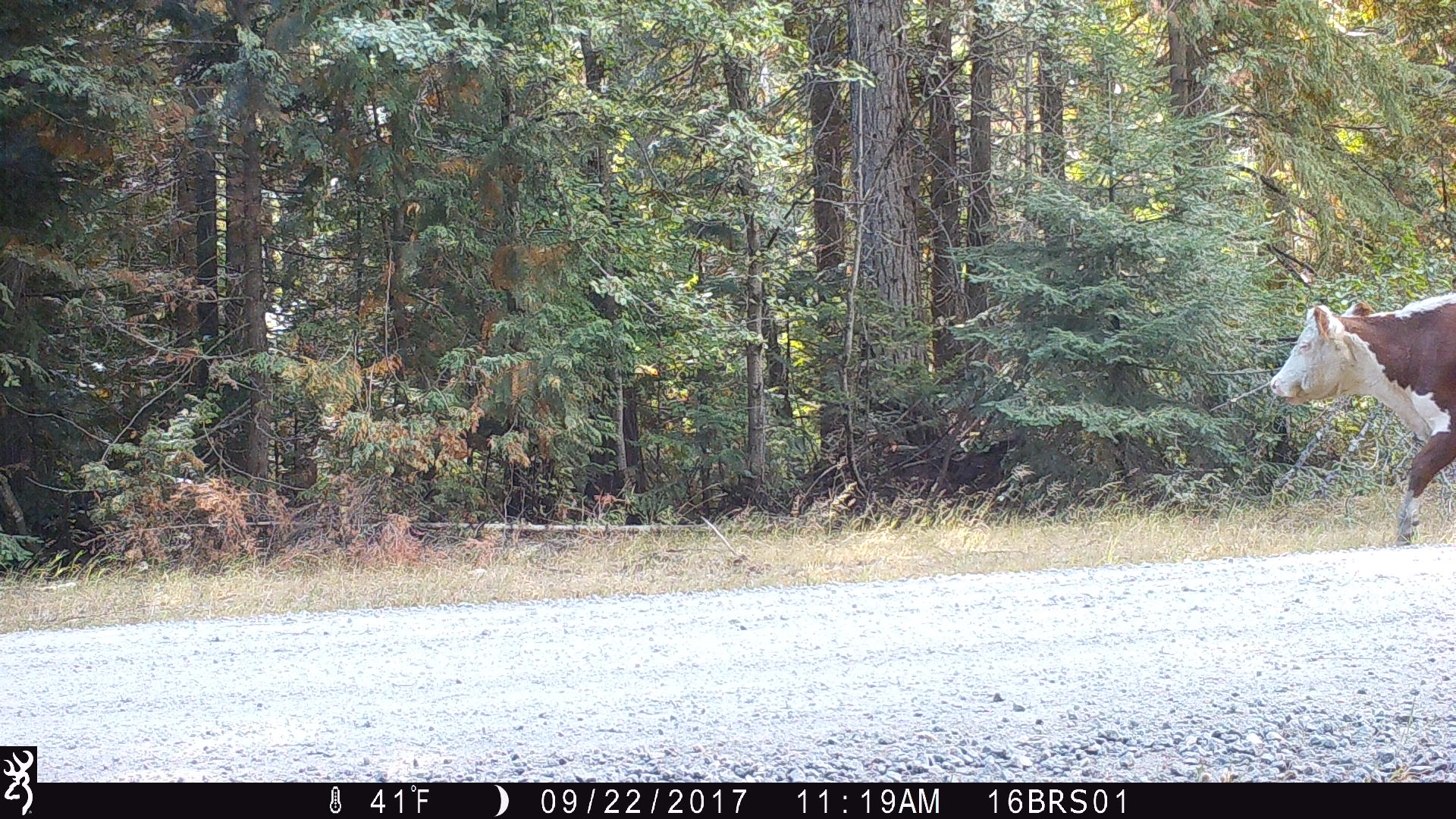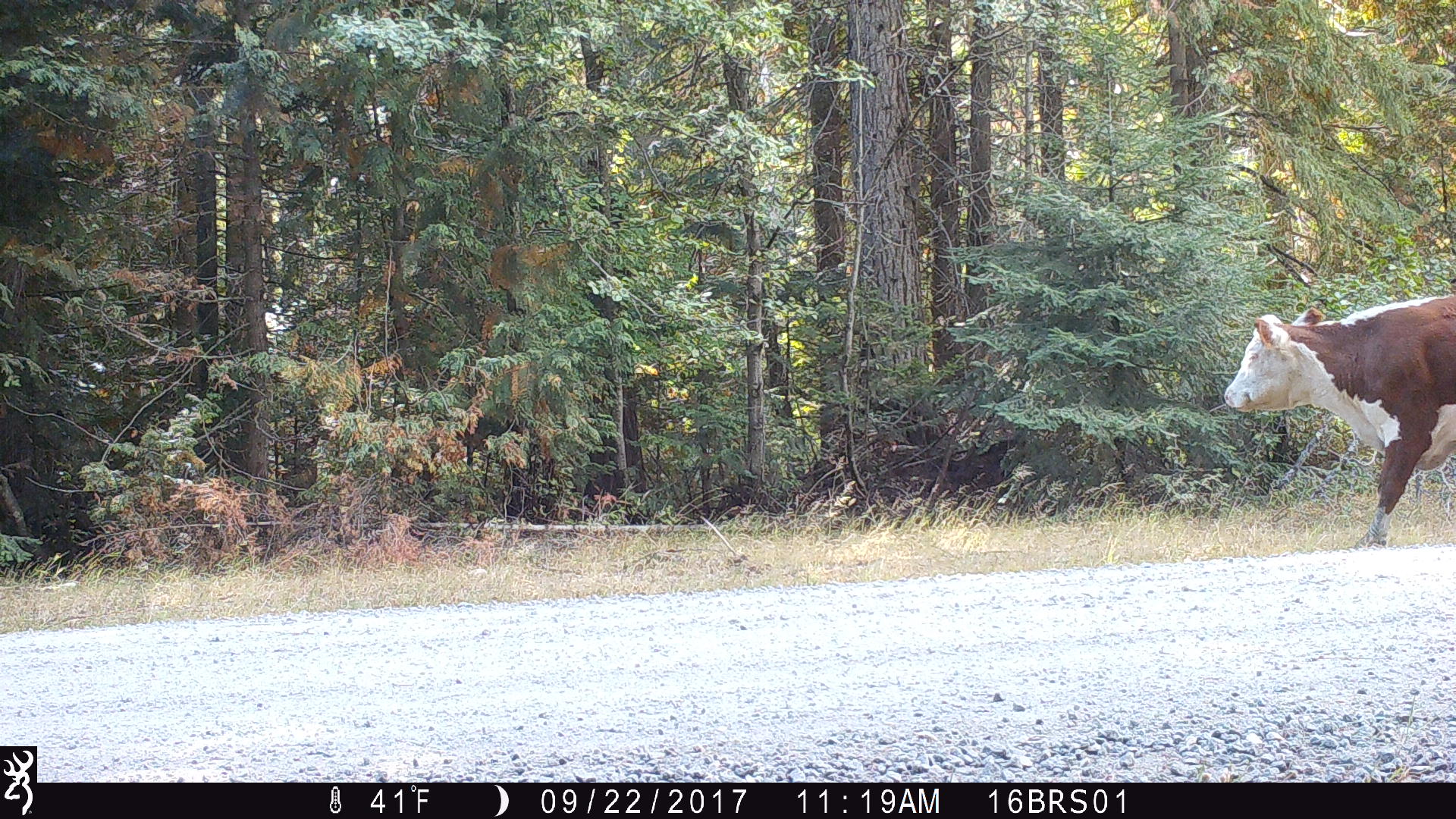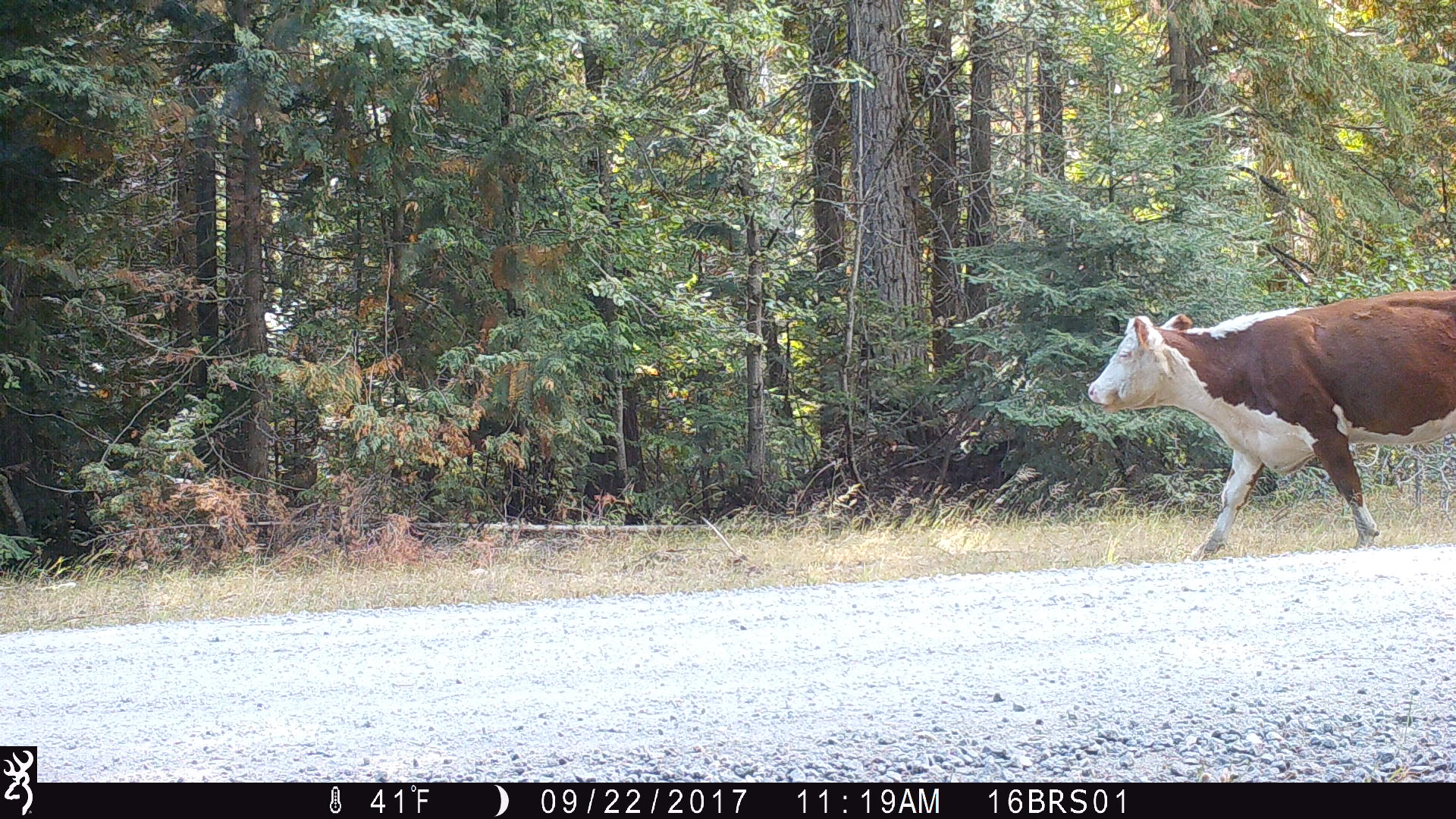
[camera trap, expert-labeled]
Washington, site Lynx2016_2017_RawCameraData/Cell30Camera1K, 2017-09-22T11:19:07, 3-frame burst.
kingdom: Animalia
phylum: Chordata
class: Mammalia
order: Artiodactyla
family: Bovidae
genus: Bos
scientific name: Bos taurus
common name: domestic cattle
Domestic cattle (Bos taurus). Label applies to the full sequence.